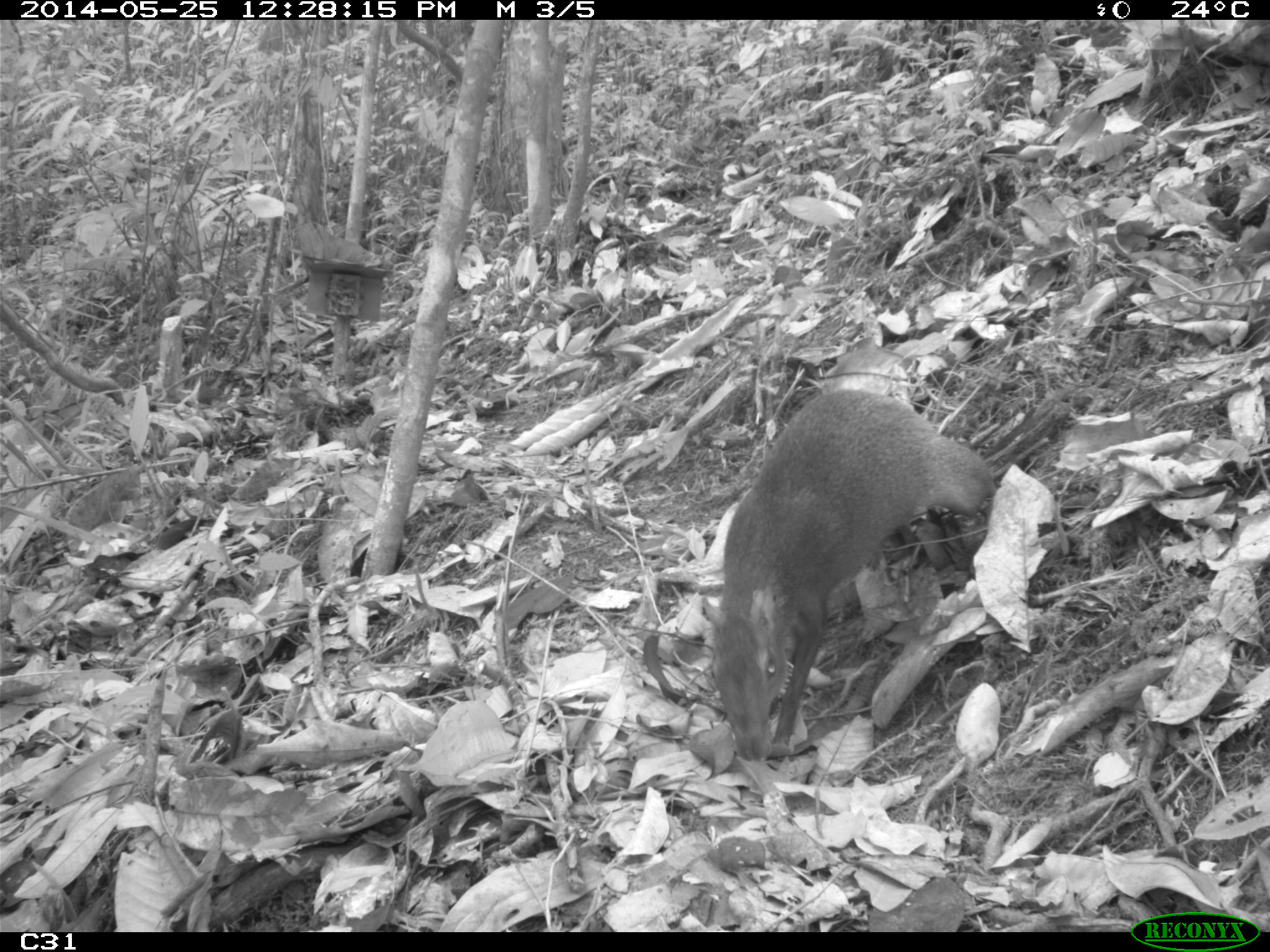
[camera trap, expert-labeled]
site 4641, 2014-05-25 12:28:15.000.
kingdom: Animalia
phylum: Chordata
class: Mammalia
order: Rodentia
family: Dasyproctidae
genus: Dasyprocta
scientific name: Dasyprocta leporina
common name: red-rumped agouti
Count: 3.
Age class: adult.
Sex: female.